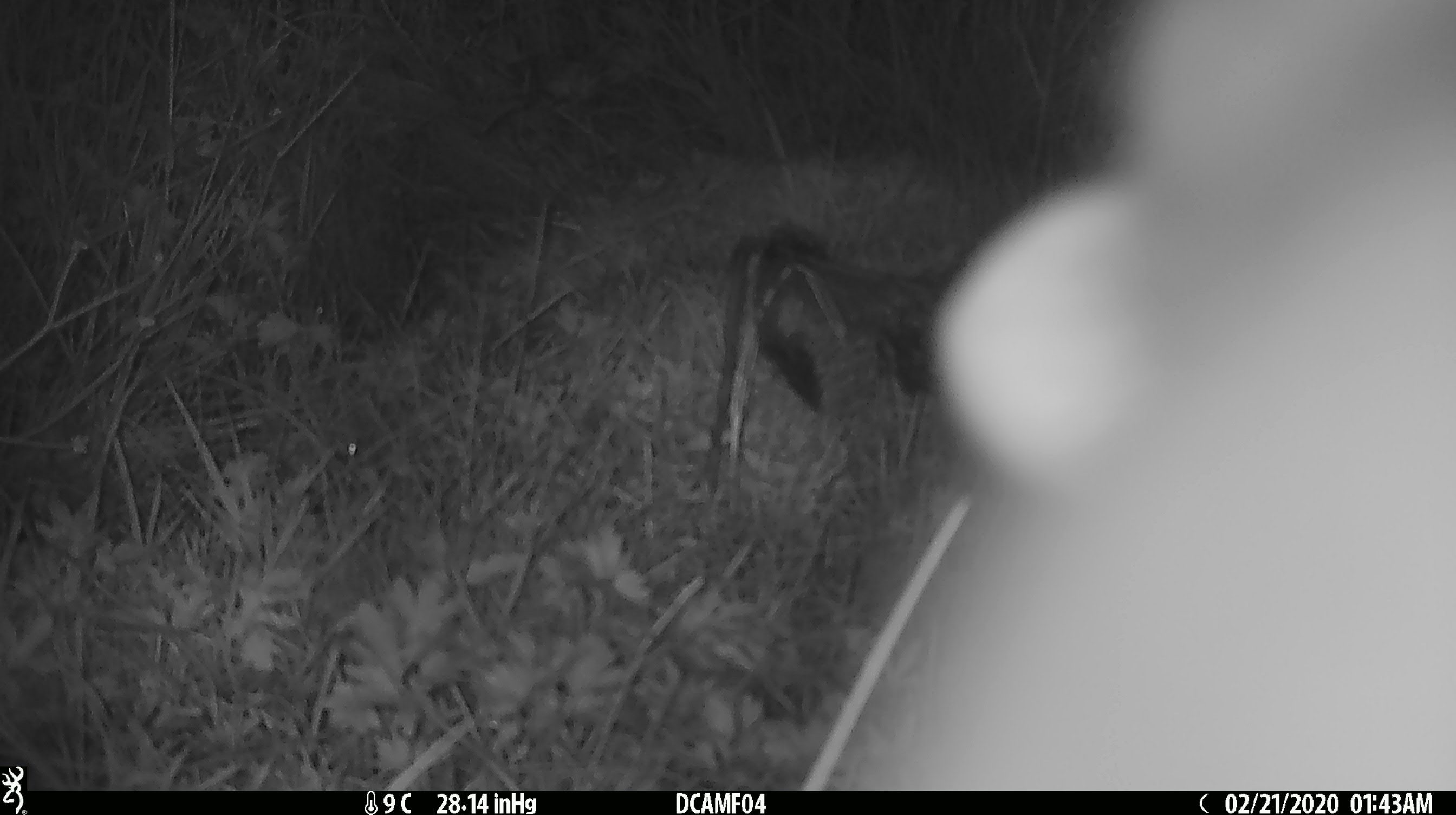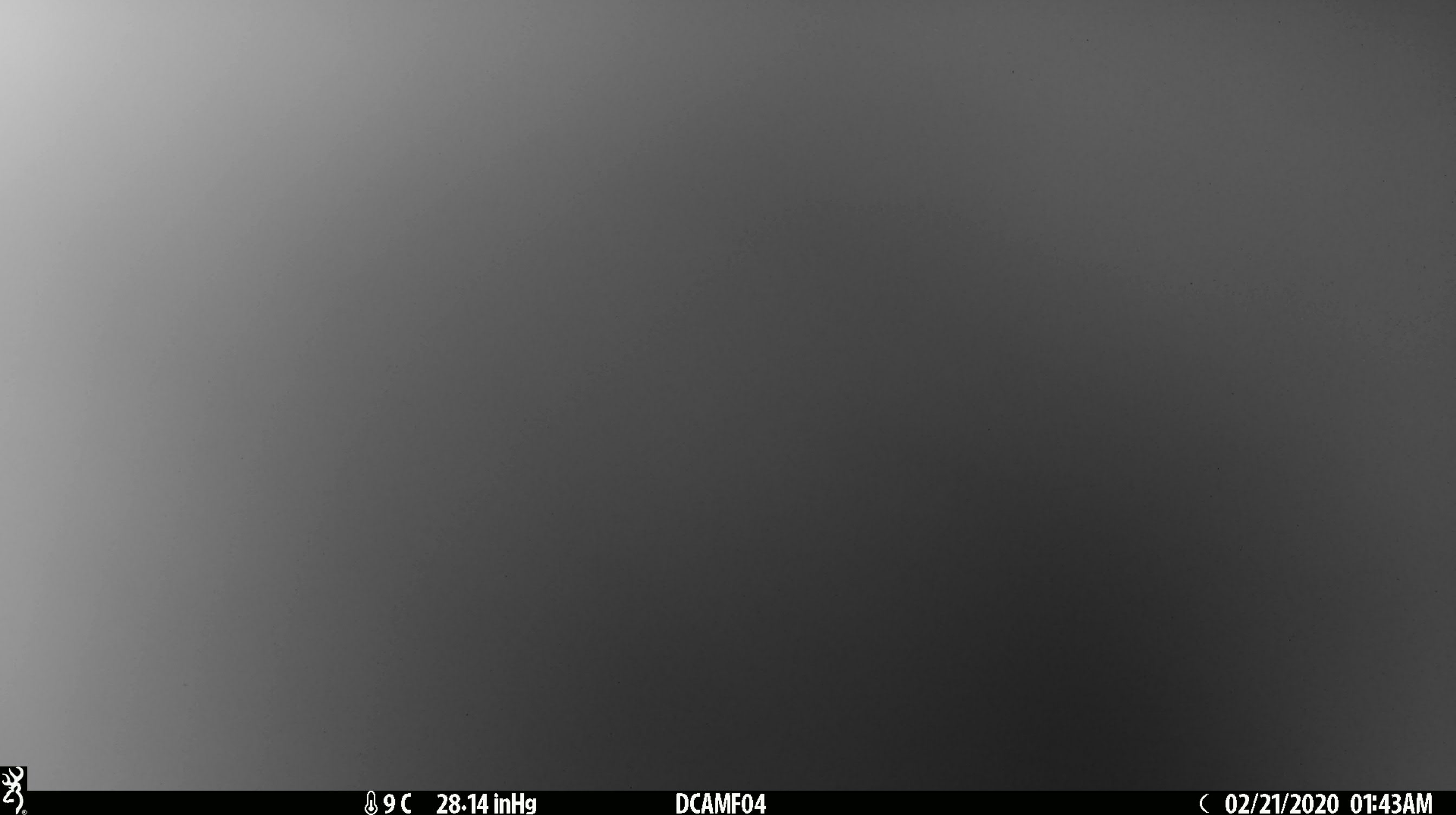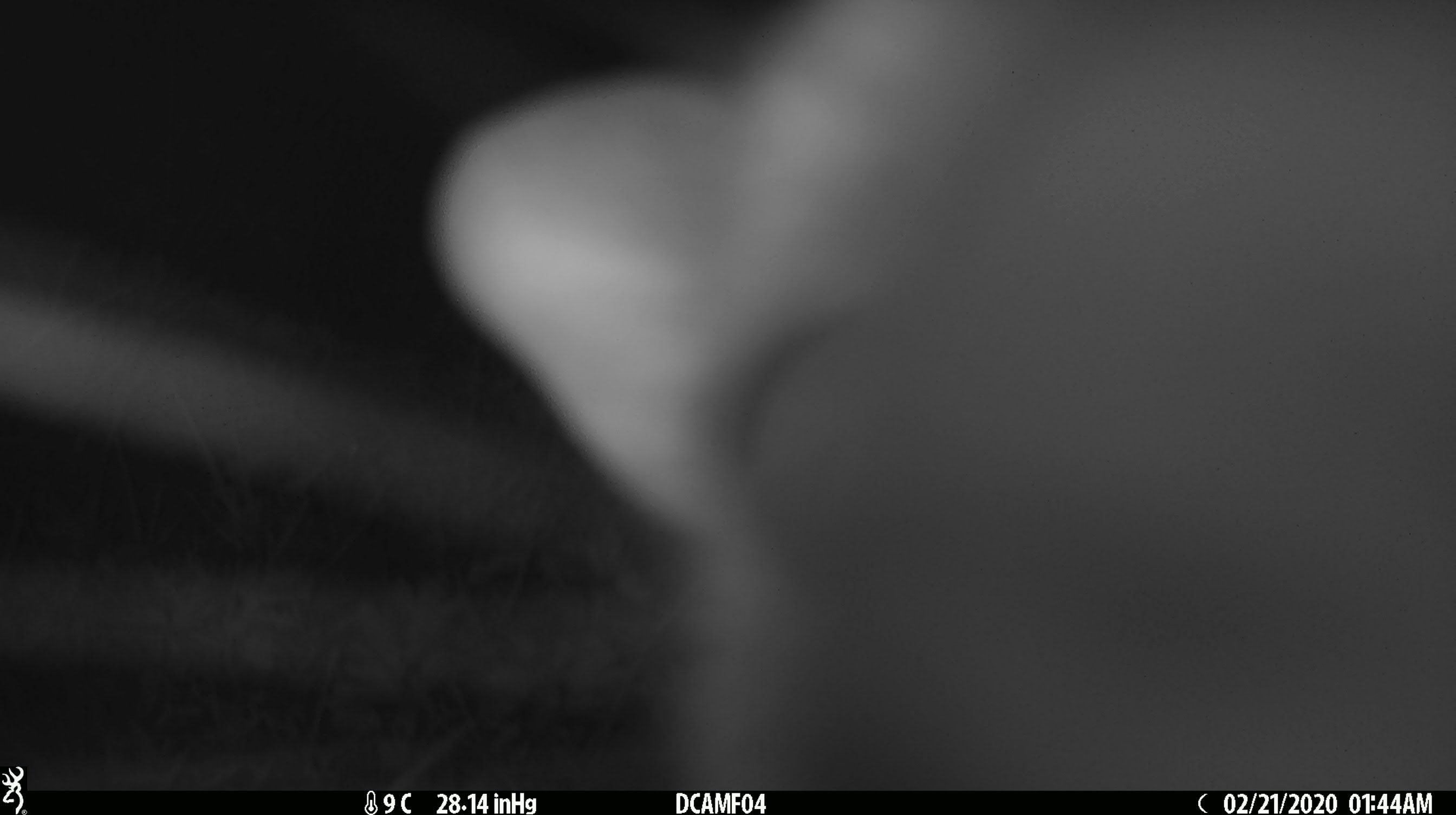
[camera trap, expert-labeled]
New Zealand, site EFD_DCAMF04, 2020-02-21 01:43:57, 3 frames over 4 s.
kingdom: Animalia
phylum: Chordata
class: Mammalia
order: Diprotodontia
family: Phalangeridae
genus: Trichosurus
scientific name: Trichosurus vulpecula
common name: common brushtail possum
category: possum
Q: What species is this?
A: Possum (common brushtail possum) (Trichosurus vulpecula).